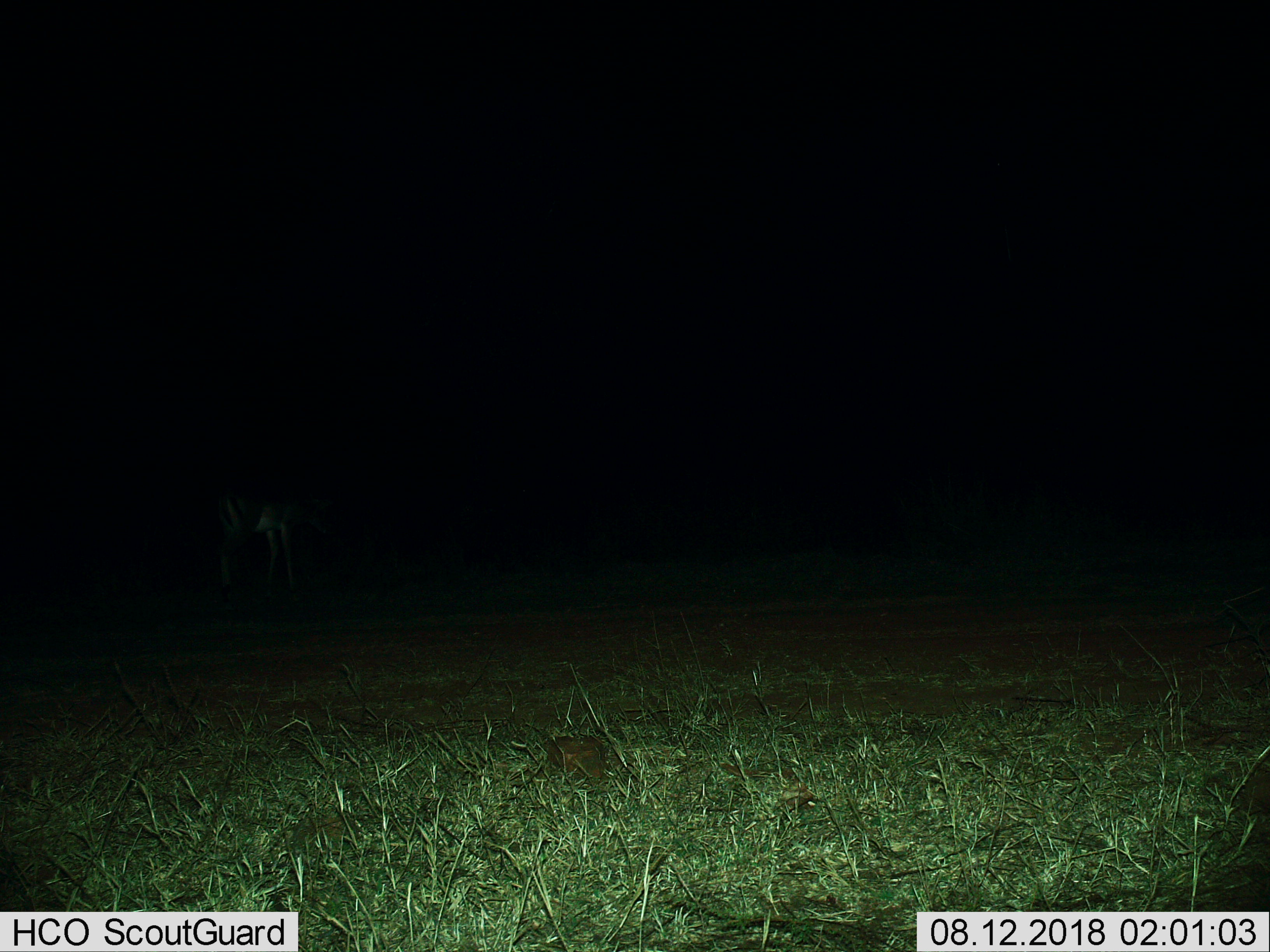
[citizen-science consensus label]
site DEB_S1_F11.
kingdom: Animalia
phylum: Chordata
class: Mammalia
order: Artiodactyla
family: Bovidae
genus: Aepyceros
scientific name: Aepyceros melampus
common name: impala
Impala (Aepyceros melampus), count 1. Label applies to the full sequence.